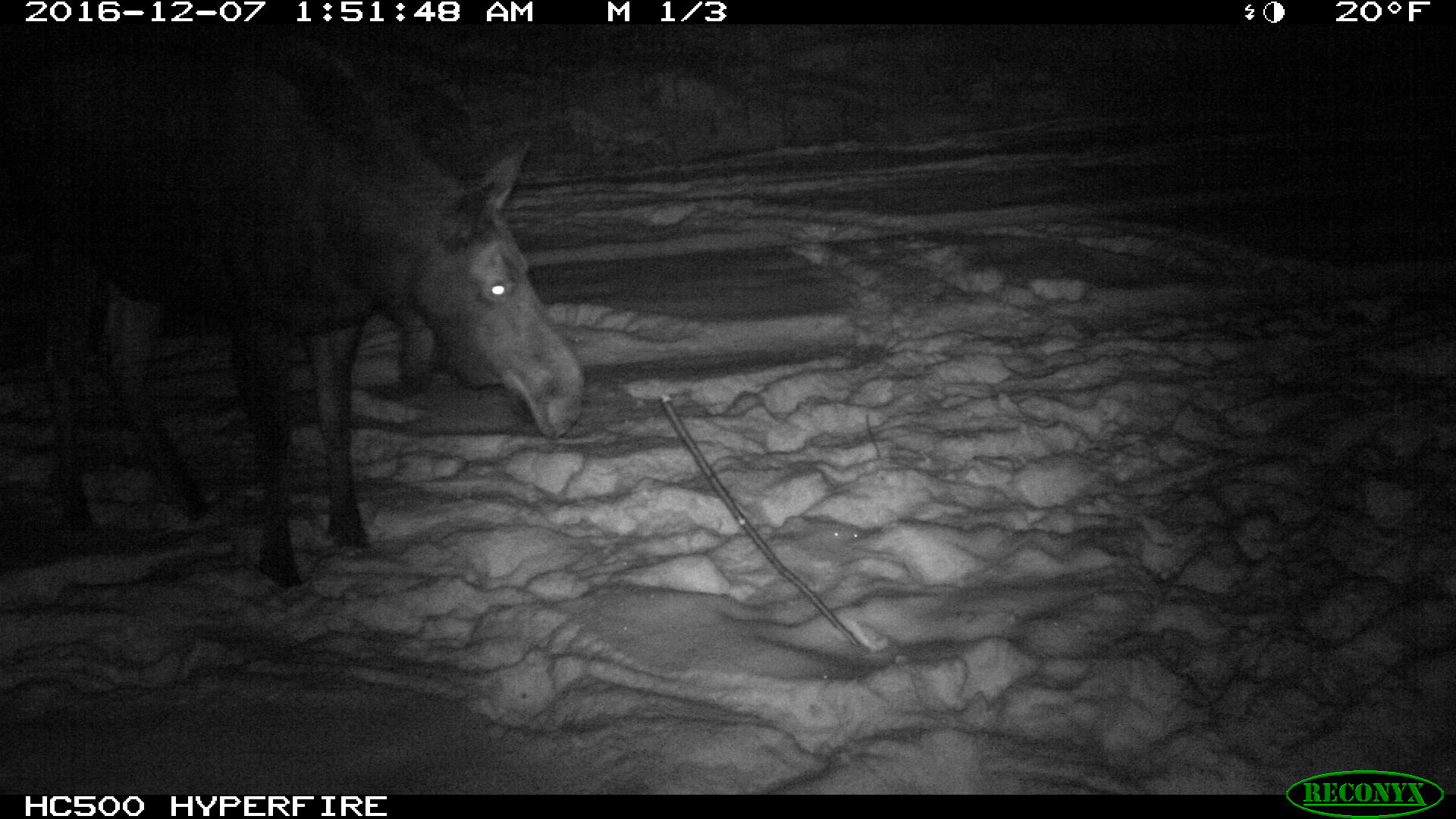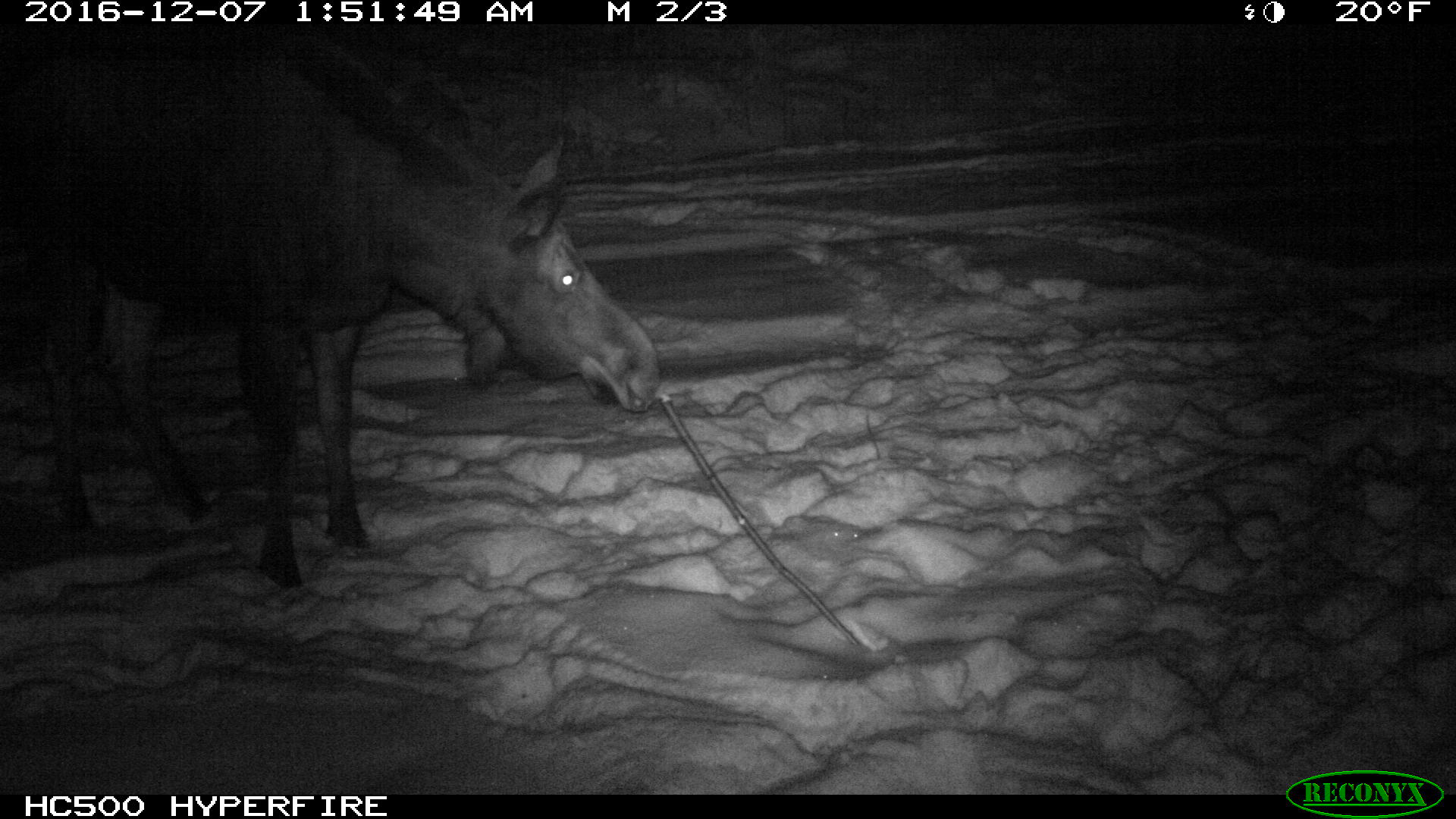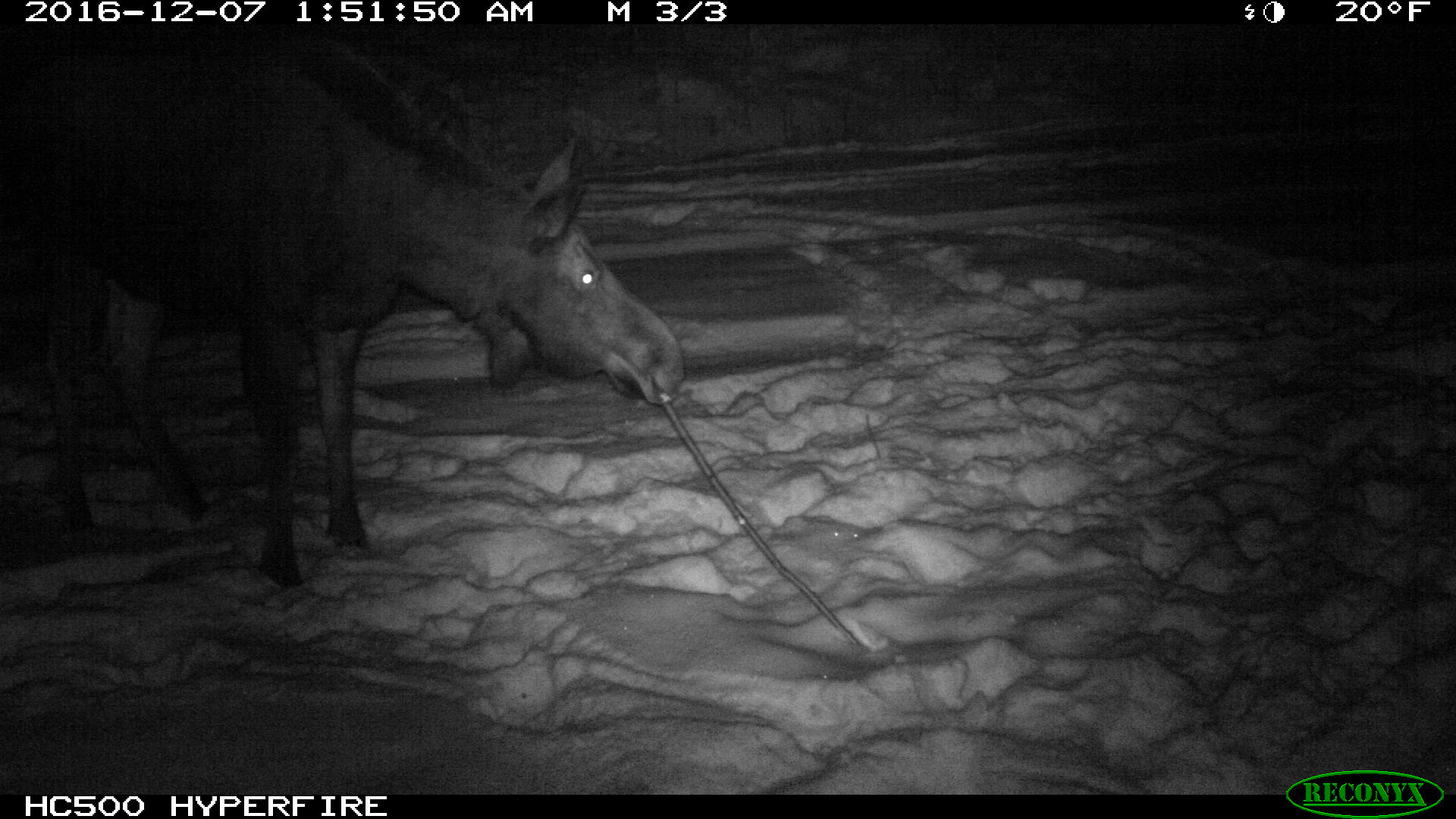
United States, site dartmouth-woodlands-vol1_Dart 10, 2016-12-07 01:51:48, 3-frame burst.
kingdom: Animalia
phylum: Chordata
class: Mammalia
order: Artiodactyla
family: Cervidae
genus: Alces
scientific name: Alces alces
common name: moose